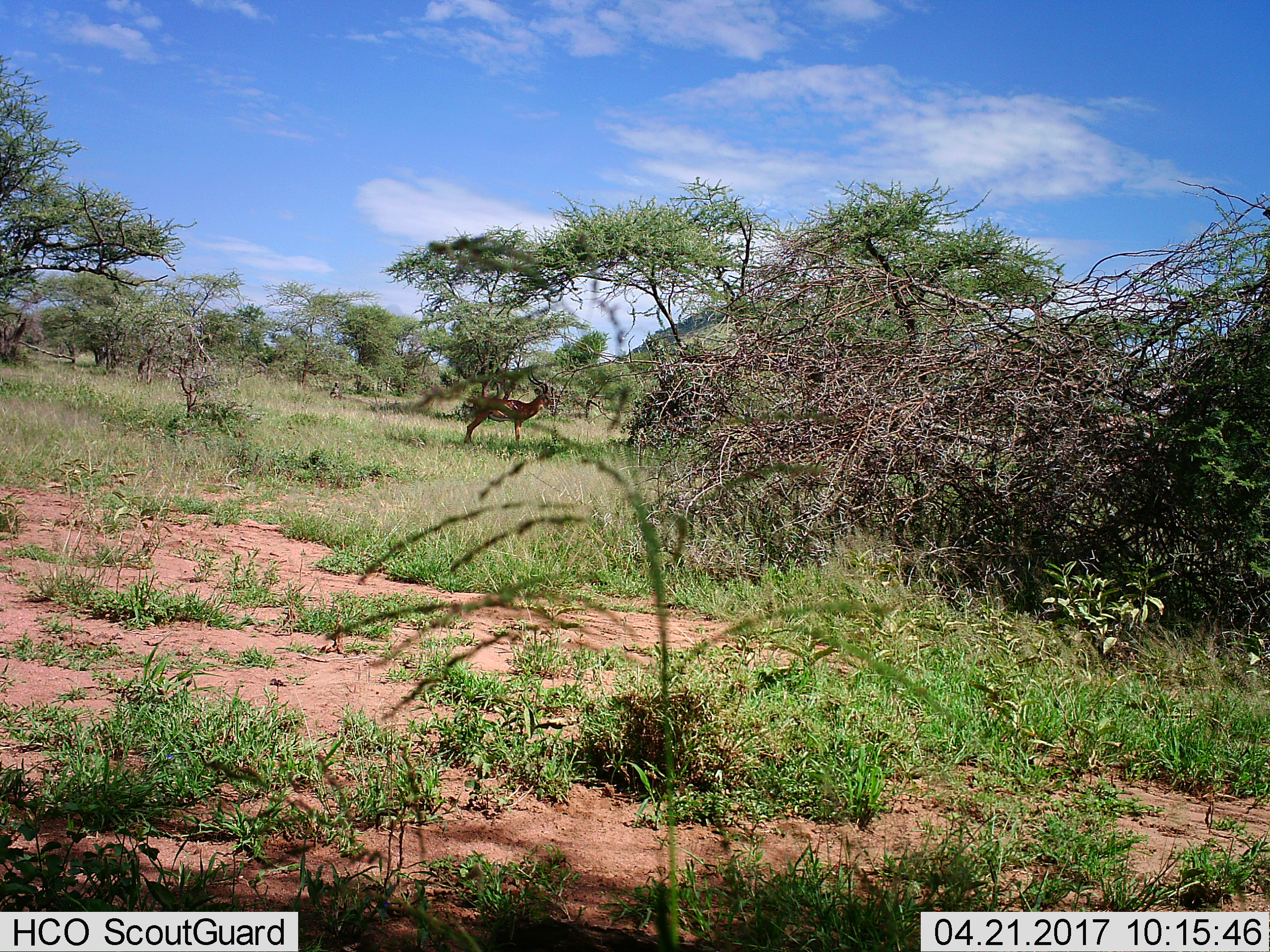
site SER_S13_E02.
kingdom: Animalia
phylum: Chordata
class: Mammalia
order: Artiodactyla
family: Bovidae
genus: Aepyceros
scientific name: Aepyceros melampus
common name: impala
Impala (Aepyceros melampus), count 1. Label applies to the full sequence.